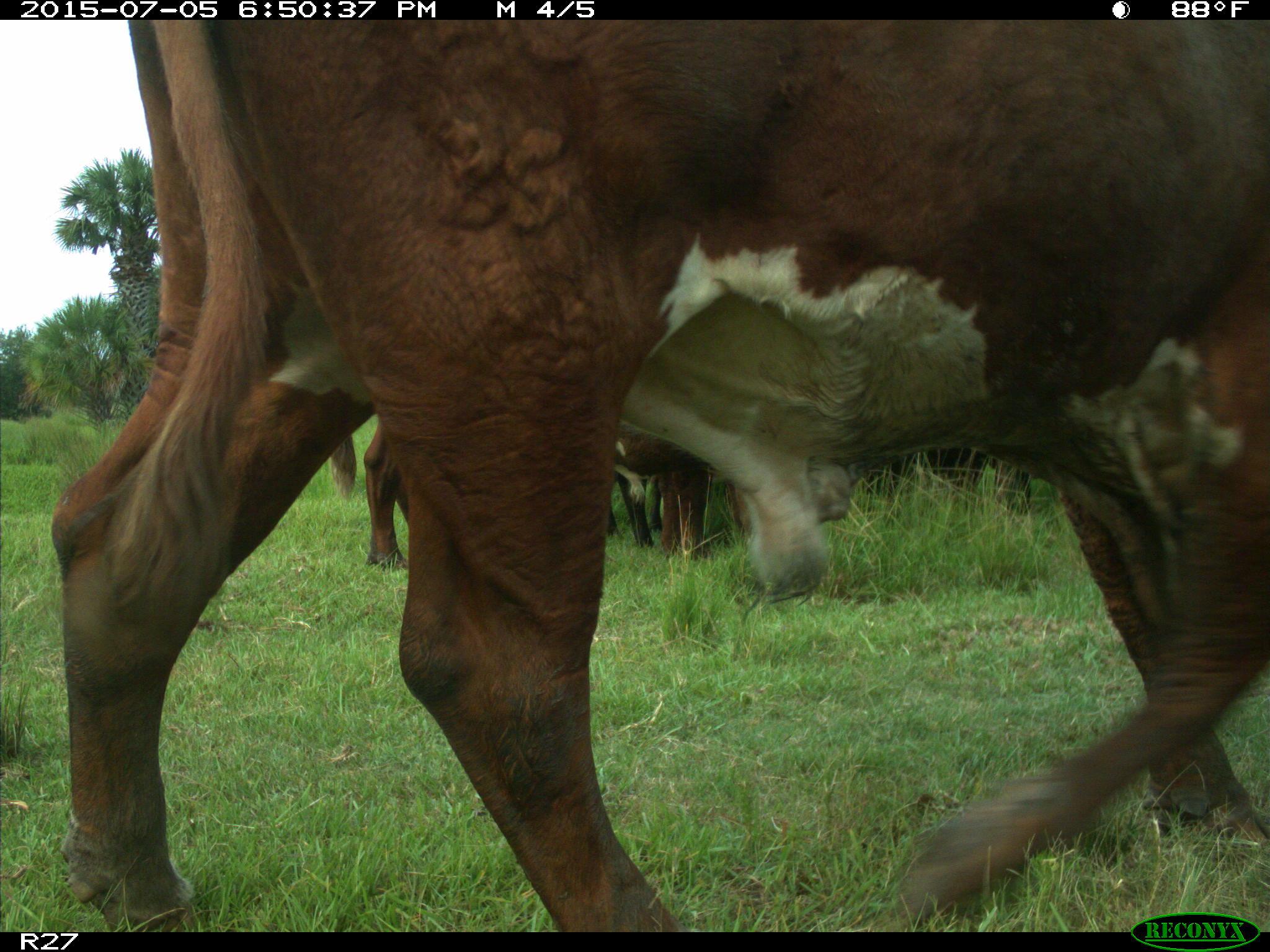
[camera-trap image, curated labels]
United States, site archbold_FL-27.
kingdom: Animalia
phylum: Chordata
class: Mammalia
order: Artiodactyla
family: Bovidae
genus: Bos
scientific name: Bos taurus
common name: domestic cow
Bos taurus (domestic cow).